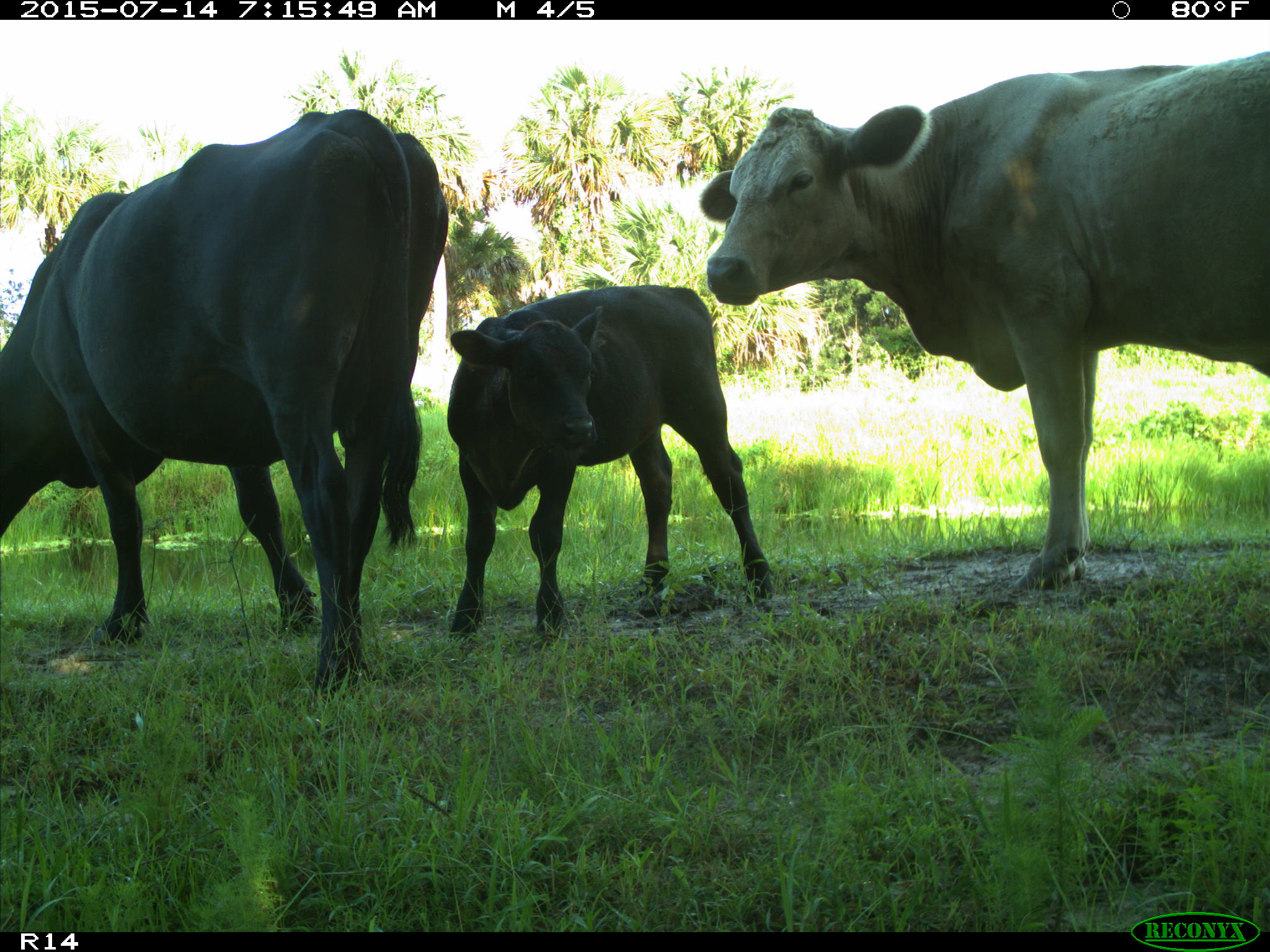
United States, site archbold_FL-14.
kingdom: Animalia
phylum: Chordata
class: Mammalia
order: Artiodactyla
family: Bovidae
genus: Bos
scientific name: Bos taurus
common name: domestic cow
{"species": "Bos taurus (domestic cow)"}